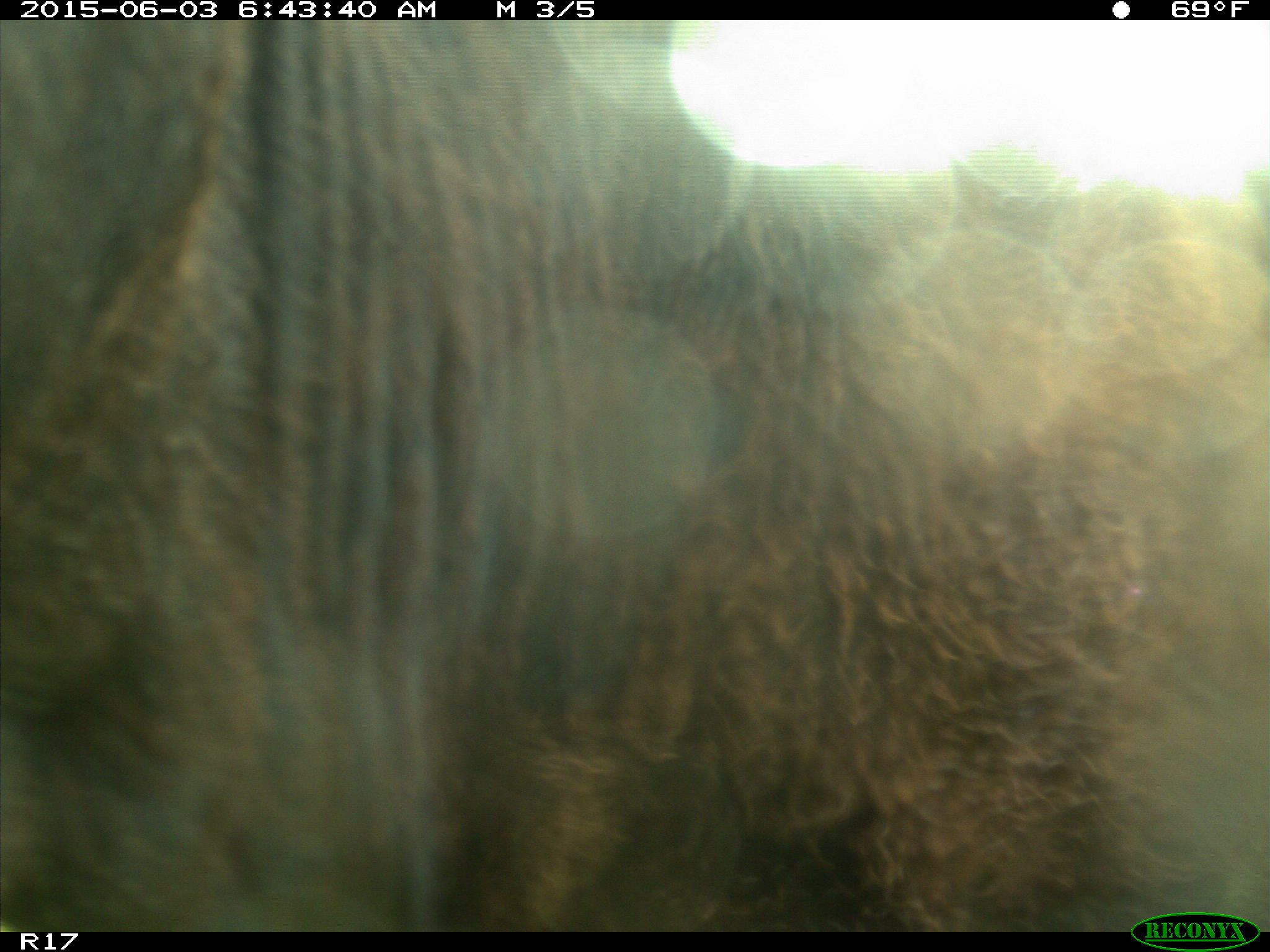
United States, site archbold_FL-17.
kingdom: Animalia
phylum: Chordata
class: Mammalia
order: Artiodactyla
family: Bovidae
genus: Bos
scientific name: Bos taurus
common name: domestic cow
Bos taurus (domestic cow).